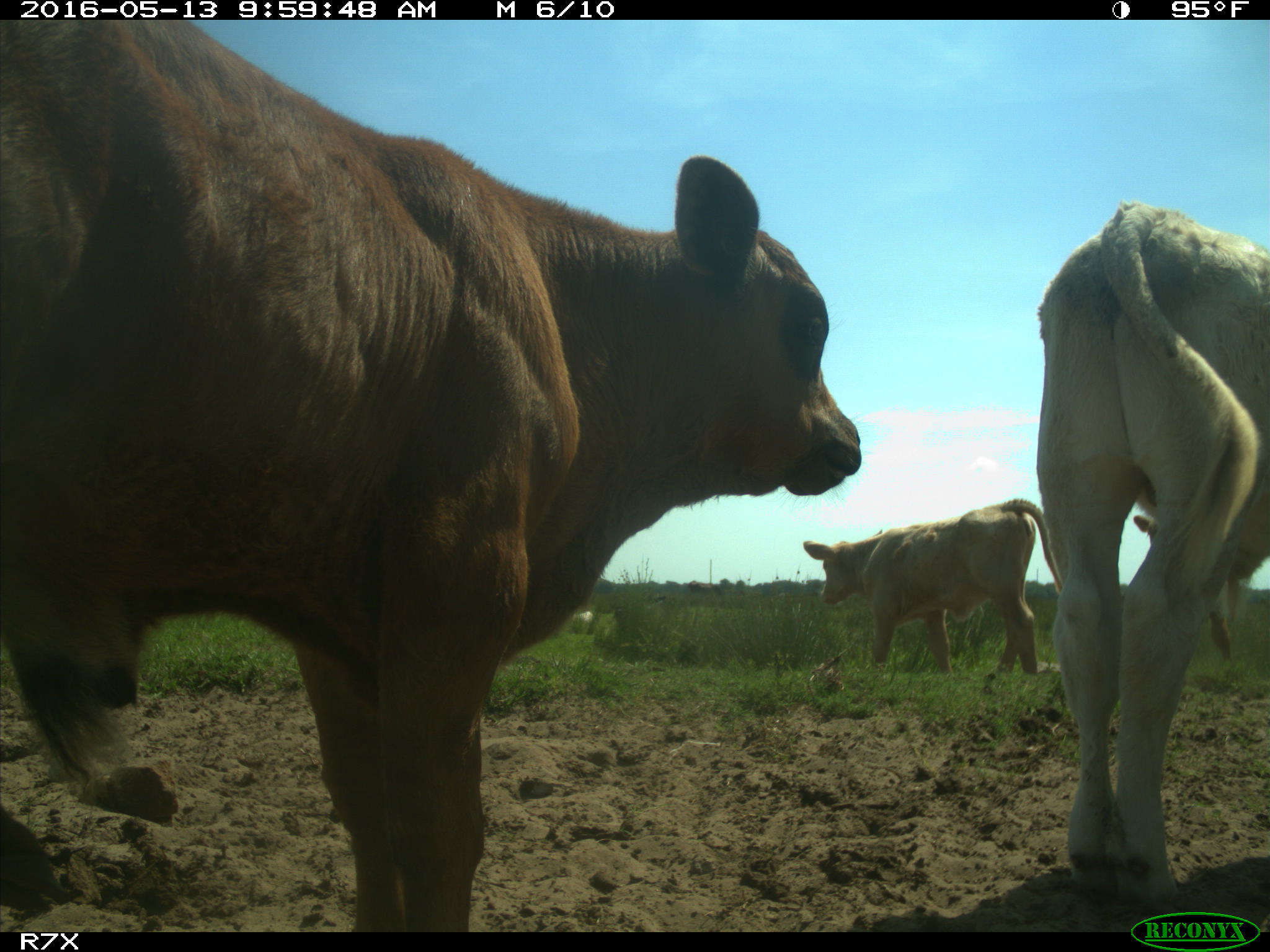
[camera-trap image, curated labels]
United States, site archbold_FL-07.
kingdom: Animalia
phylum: Chordata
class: Mammalia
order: Artiodactyla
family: Bovidae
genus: Bos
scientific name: Bos taurus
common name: domestic cow